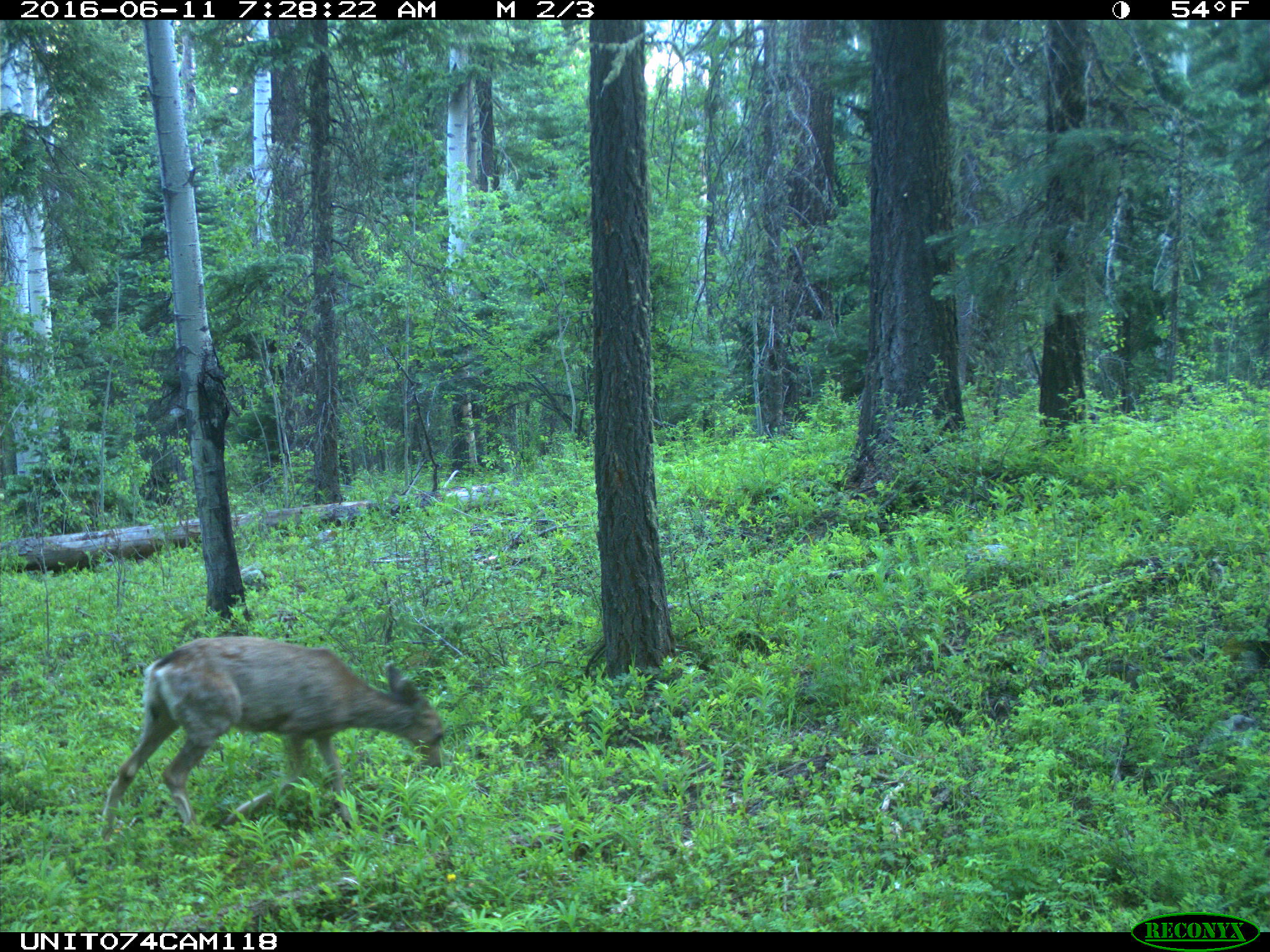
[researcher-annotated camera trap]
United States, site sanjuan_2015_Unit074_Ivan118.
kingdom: Animalia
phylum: Chordata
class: Mammalia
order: Artiodactyla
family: Cervidae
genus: Odocoileus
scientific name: Odocoileus hemionus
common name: mule deer